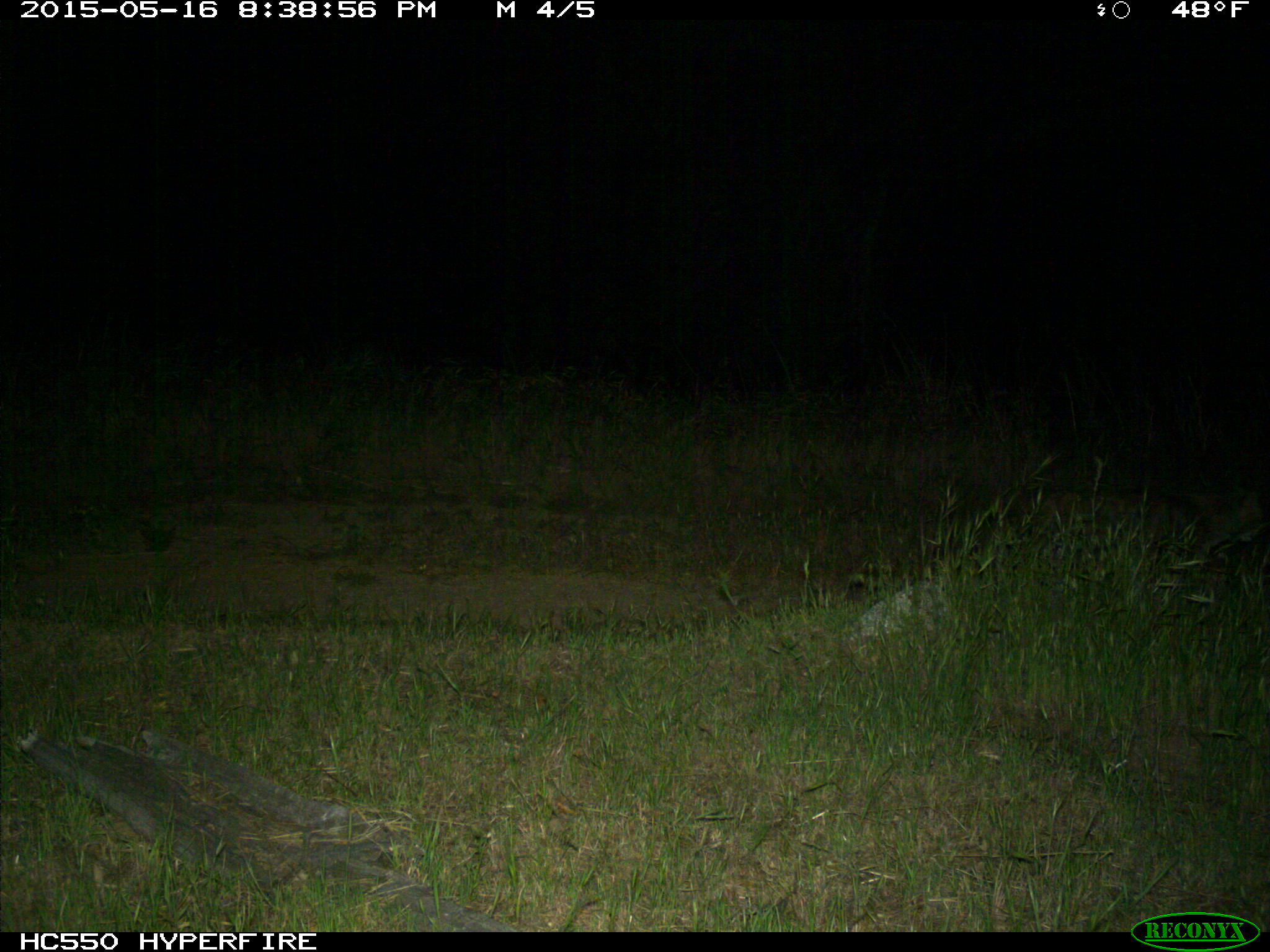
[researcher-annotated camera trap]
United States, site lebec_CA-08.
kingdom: Animalia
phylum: Chordata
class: Mammalia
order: Carnivora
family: Felidae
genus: Lynx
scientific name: Lynx rufus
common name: bobcat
Lynx rufus (bobcat).